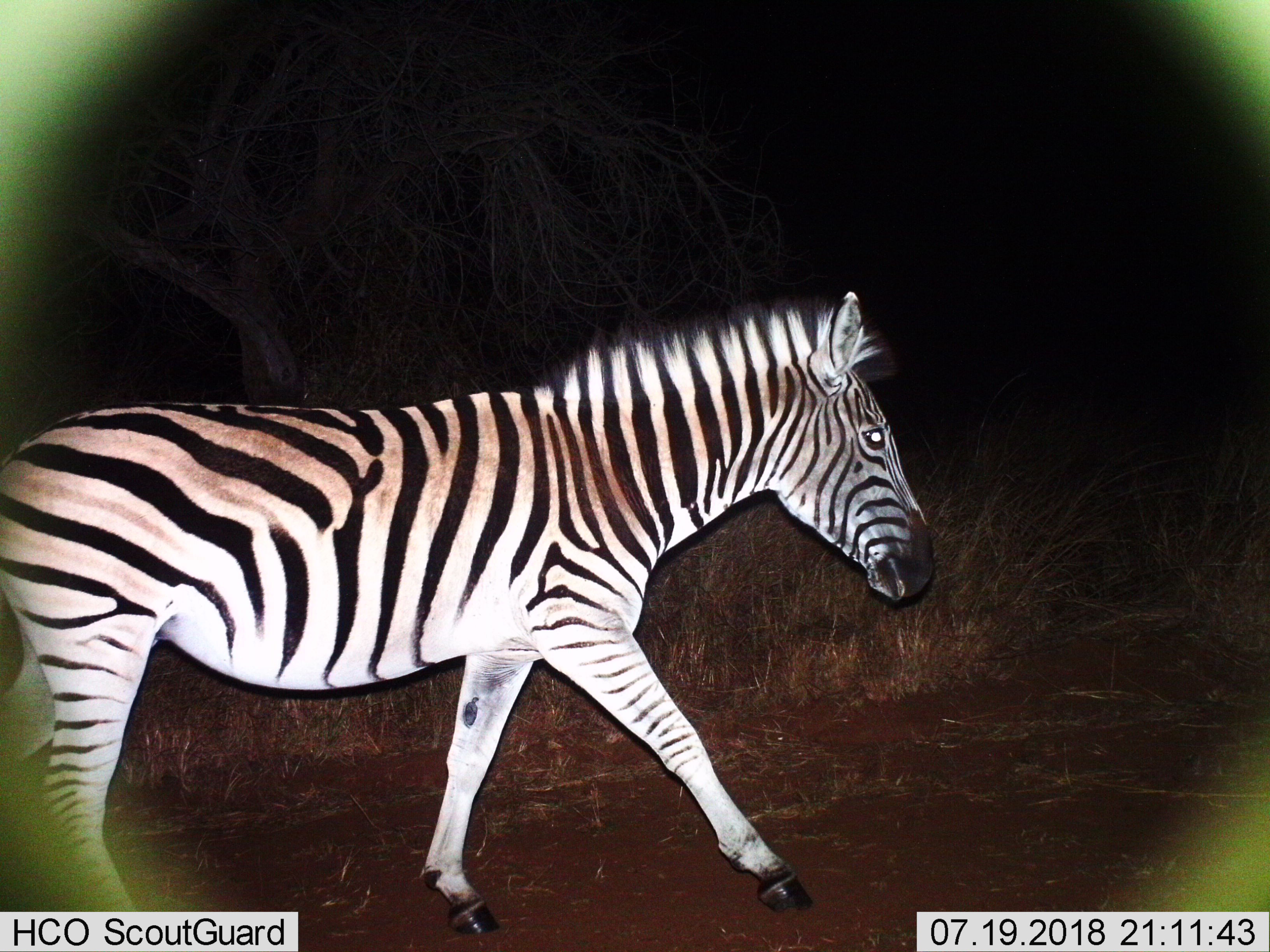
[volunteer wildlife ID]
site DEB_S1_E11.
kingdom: Animalia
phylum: Chordata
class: Mammalia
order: Perissodactyla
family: Equidae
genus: Equus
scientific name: Equus quagga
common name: plains zebra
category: zebraplains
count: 1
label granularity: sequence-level